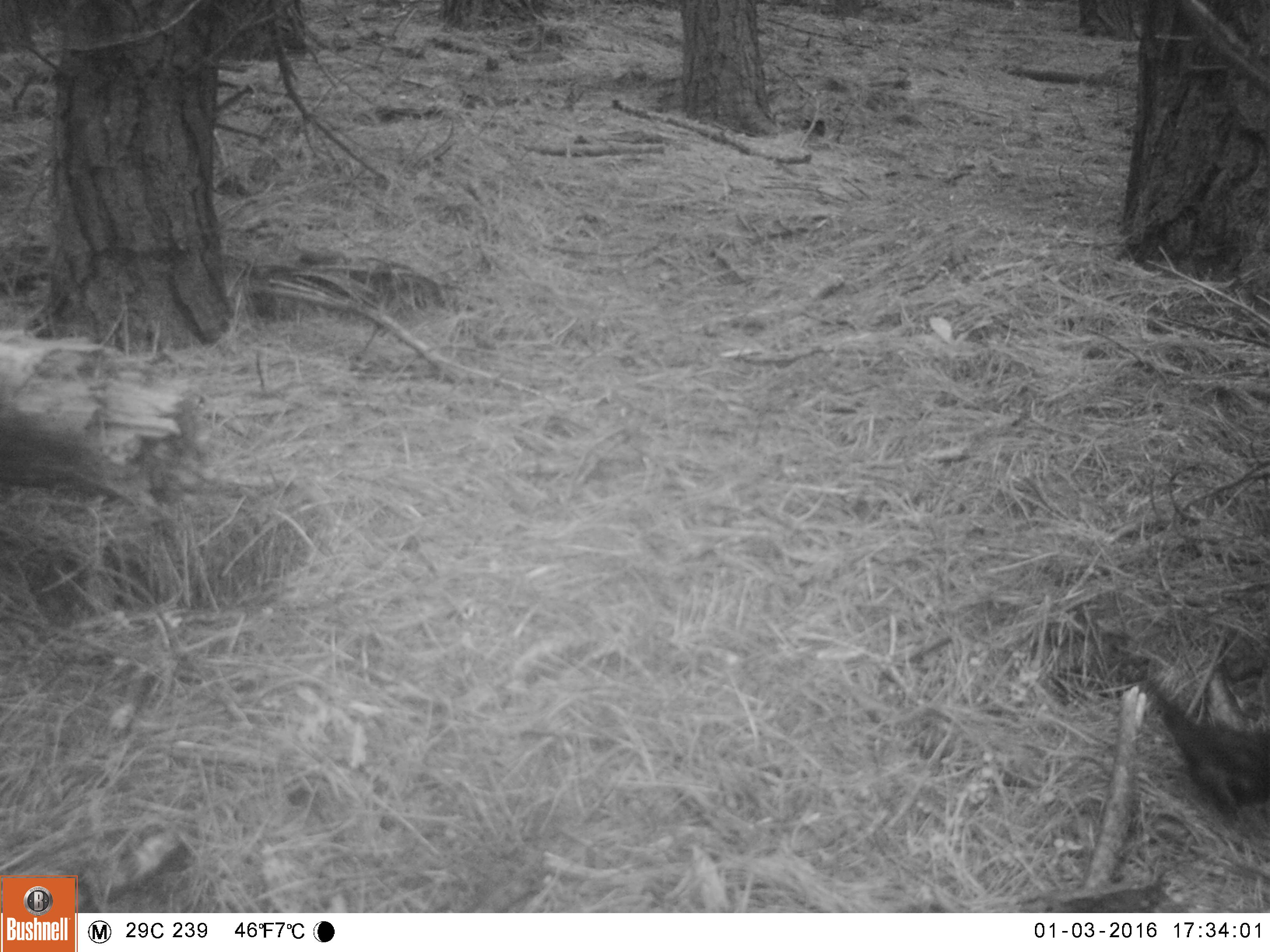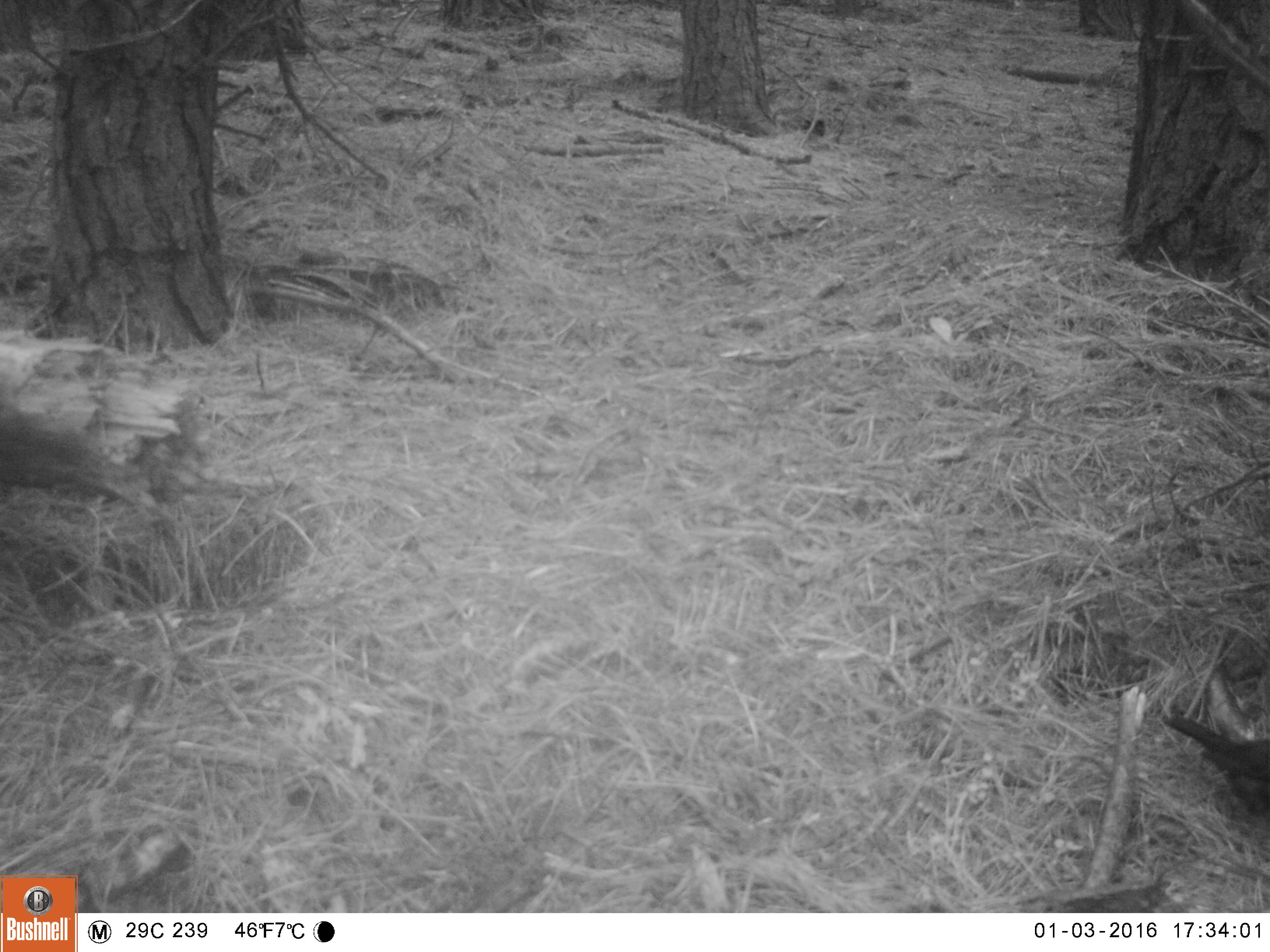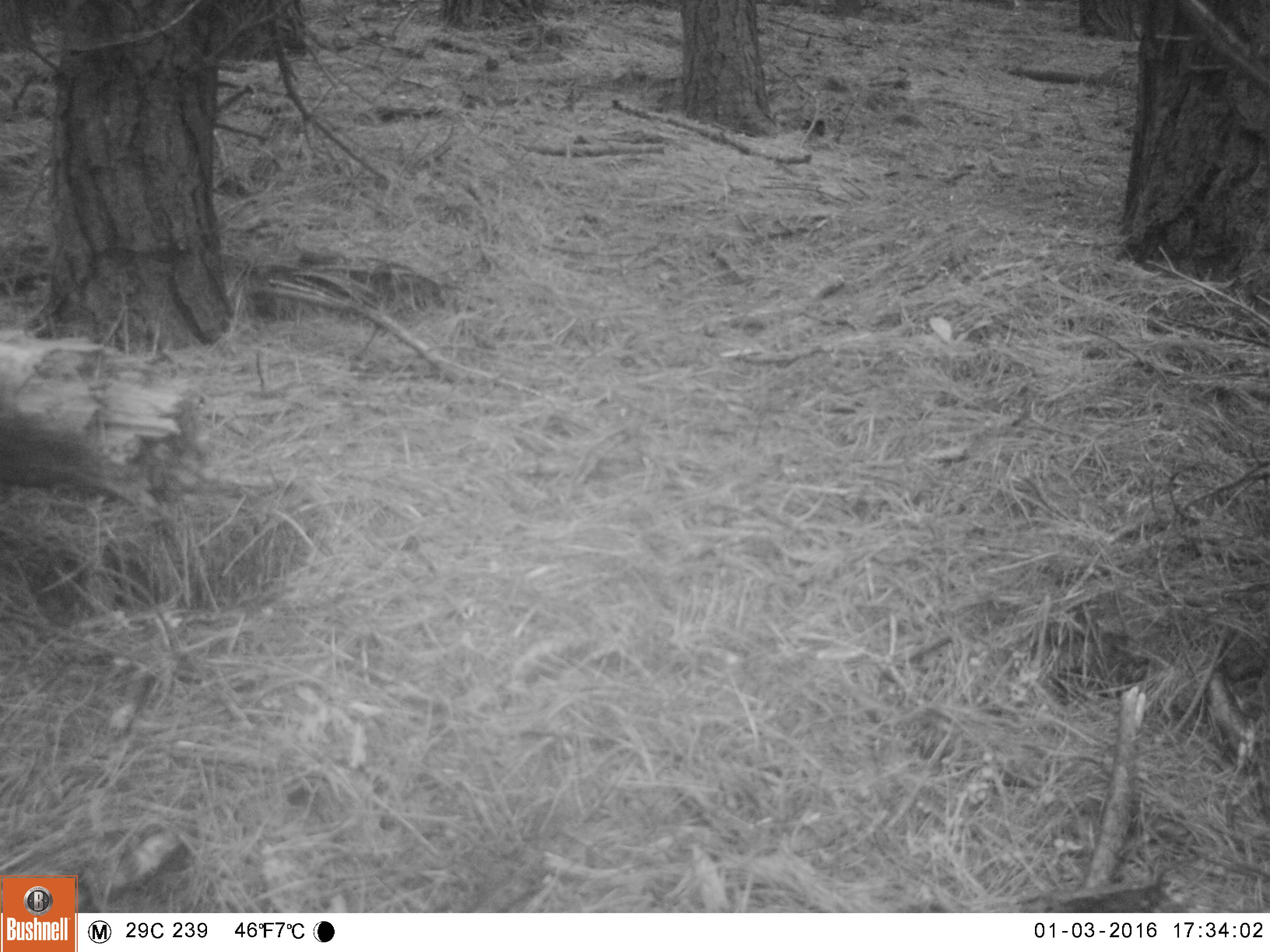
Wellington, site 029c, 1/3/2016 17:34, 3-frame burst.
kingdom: Animalia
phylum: Chordata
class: Aves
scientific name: Aves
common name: bird